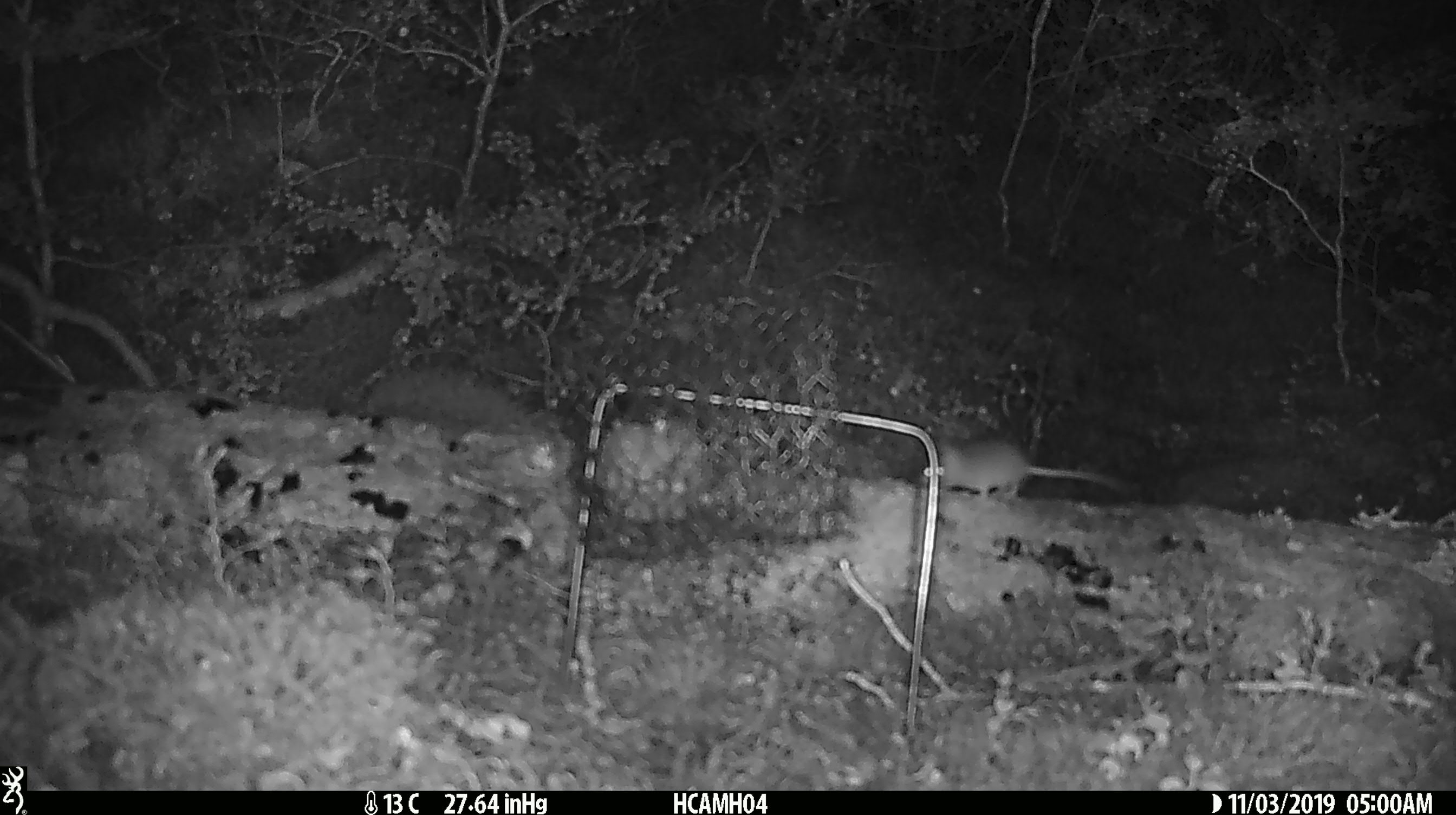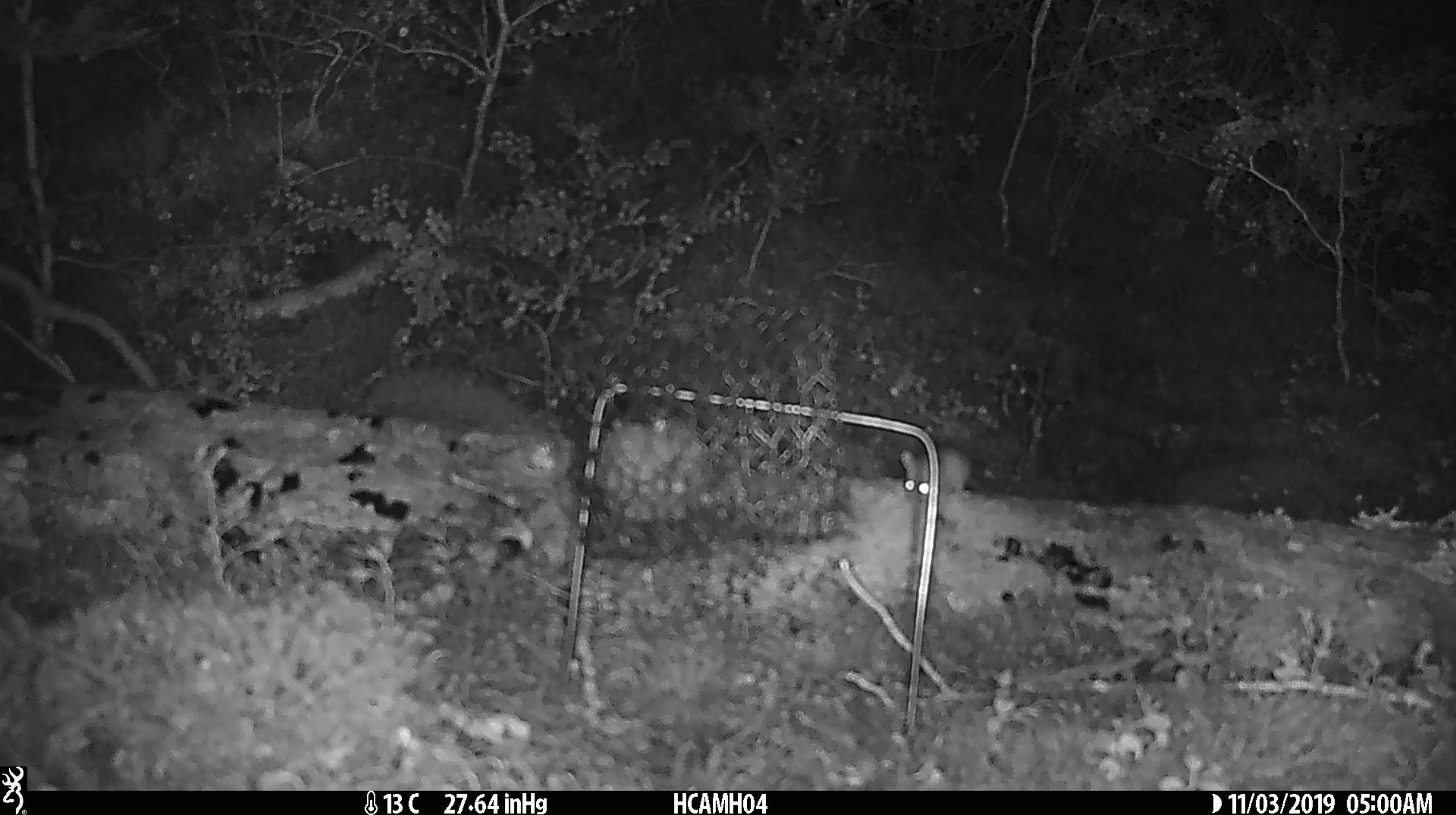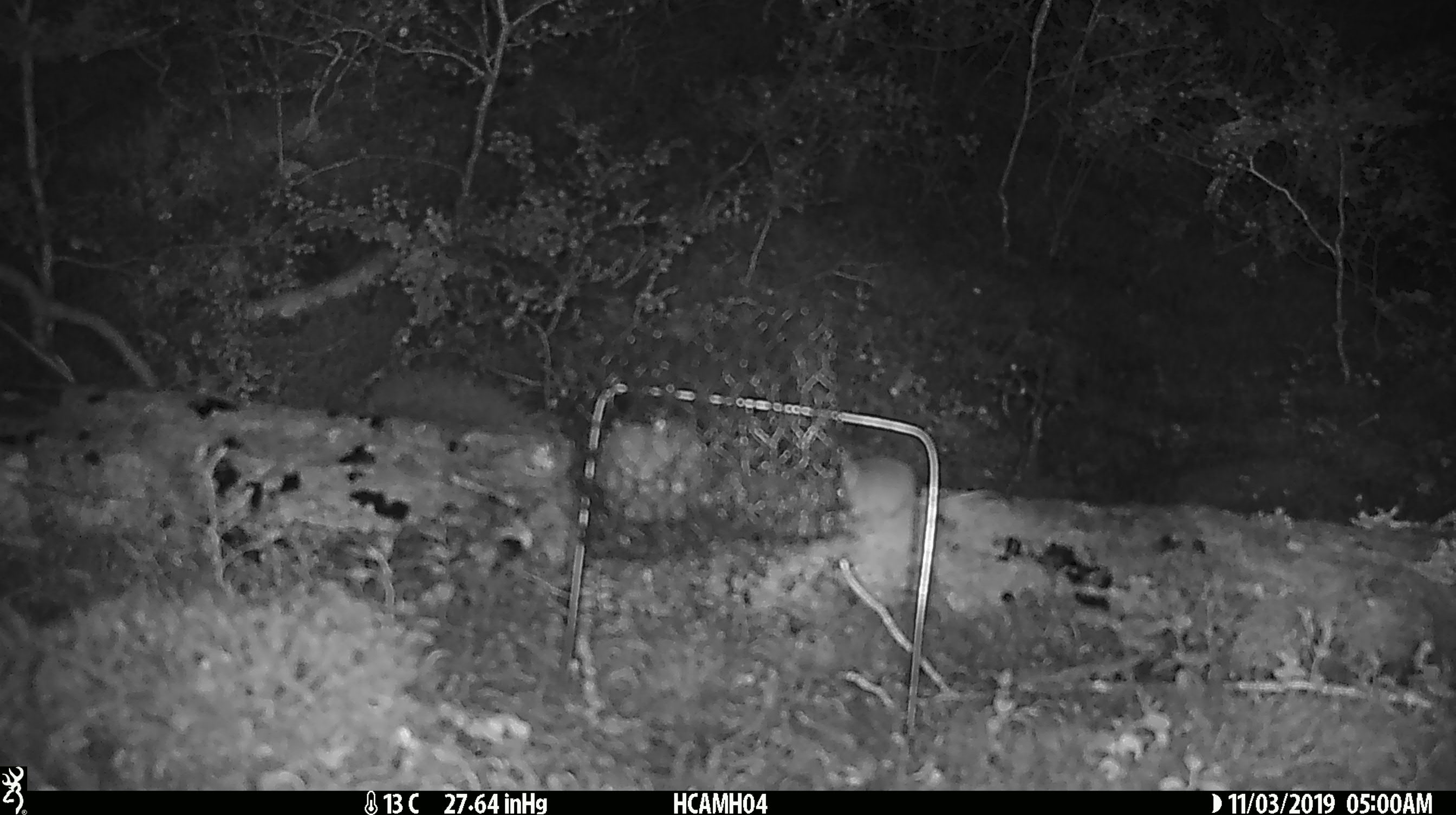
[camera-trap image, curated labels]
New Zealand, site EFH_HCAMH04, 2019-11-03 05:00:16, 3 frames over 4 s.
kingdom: Animalia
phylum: Chordata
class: Mammalia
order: Rodentia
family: Muridae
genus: Mus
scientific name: Mus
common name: mouse